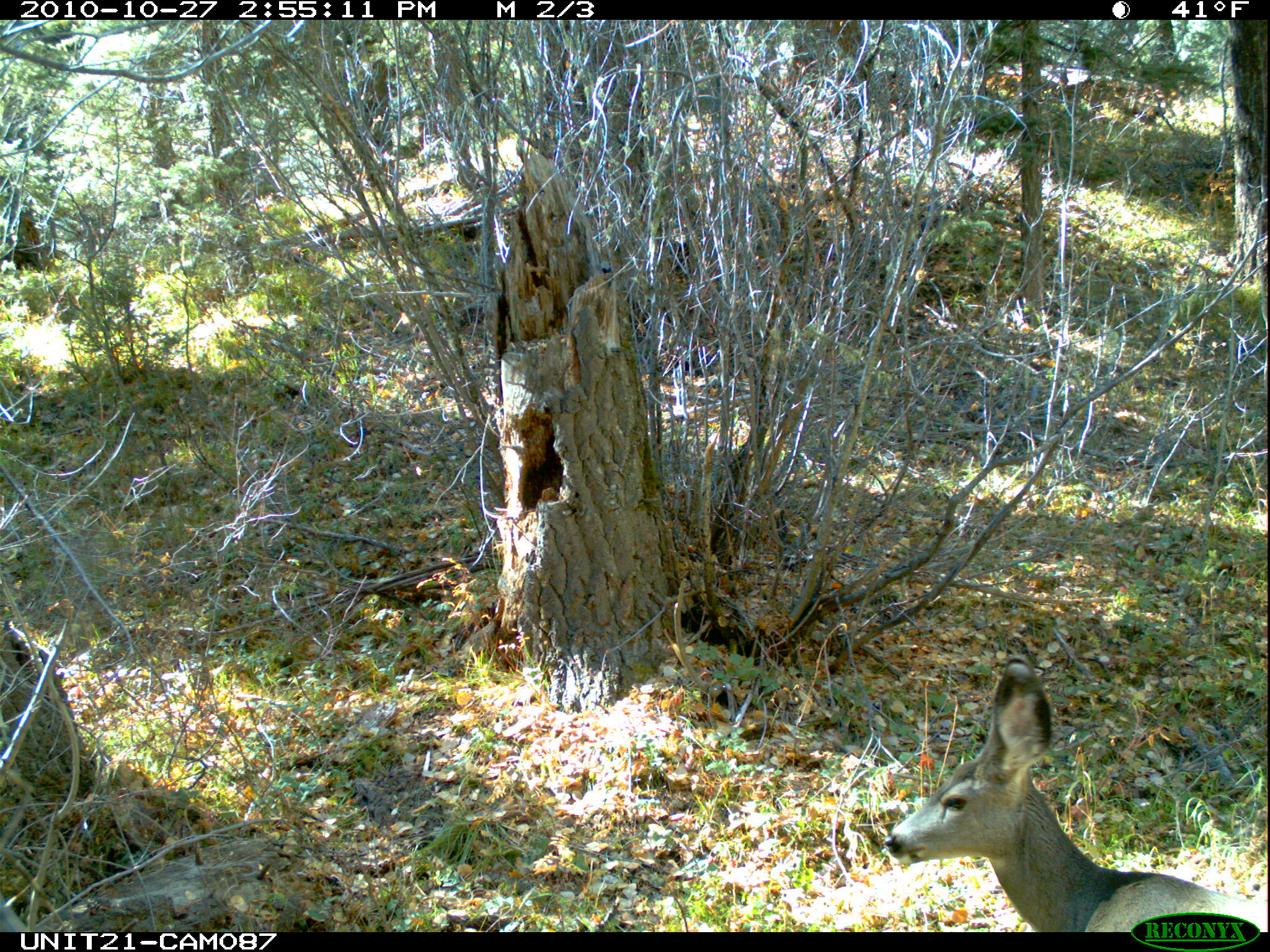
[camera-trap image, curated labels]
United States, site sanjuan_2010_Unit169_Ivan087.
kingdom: Animalia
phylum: Chordata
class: Mammalia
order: Artiodactyla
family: Cervidae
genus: Odocoileus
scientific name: Odocoileus hemionus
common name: mule deer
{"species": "Odocoileus hemionus (mule deer)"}